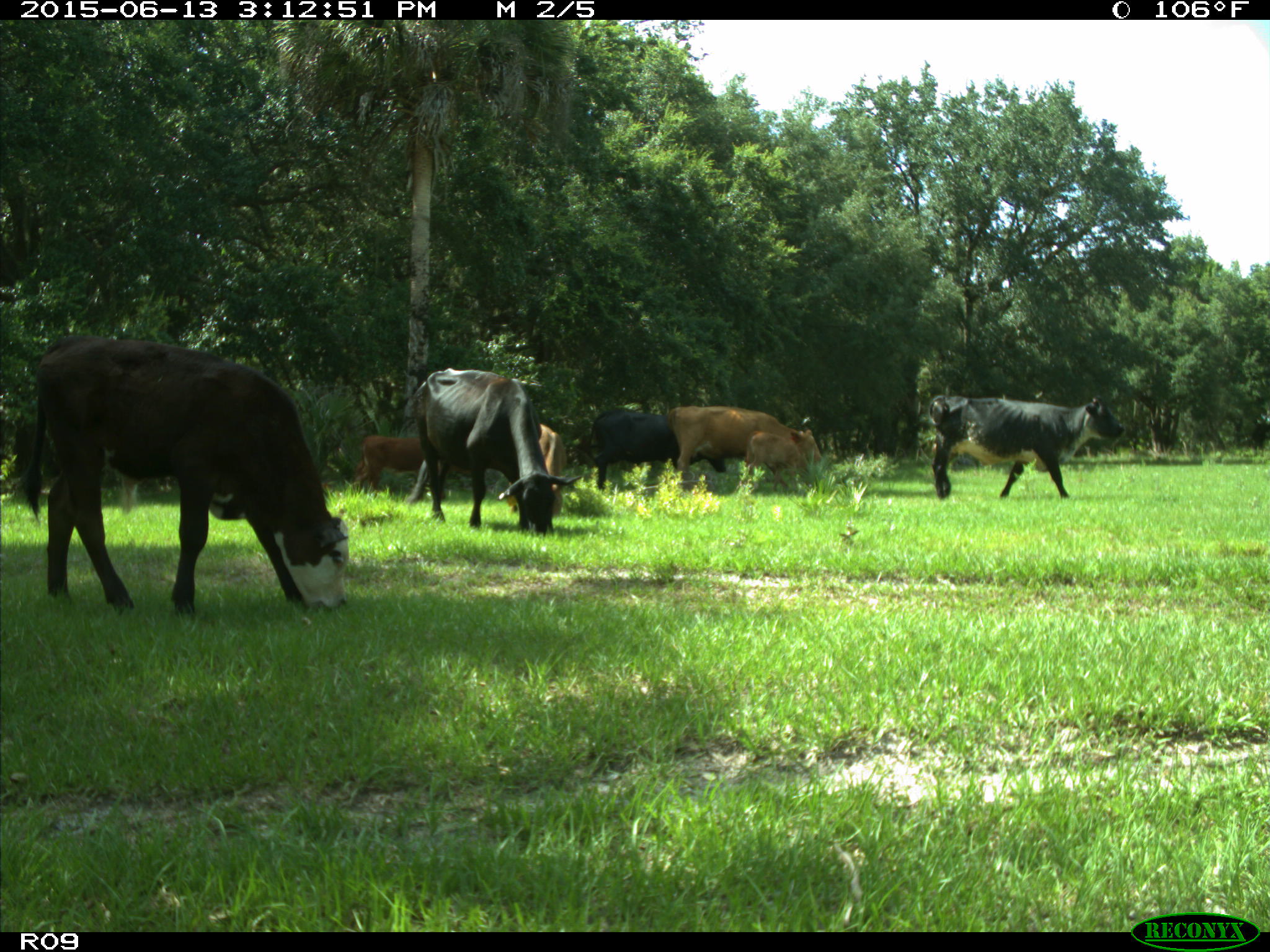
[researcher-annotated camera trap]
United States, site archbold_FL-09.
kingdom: Animalia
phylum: Chordata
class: Mammalia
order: Artiodactyla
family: Bovidae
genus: Bos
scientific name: Bos taurus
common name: domestic cow